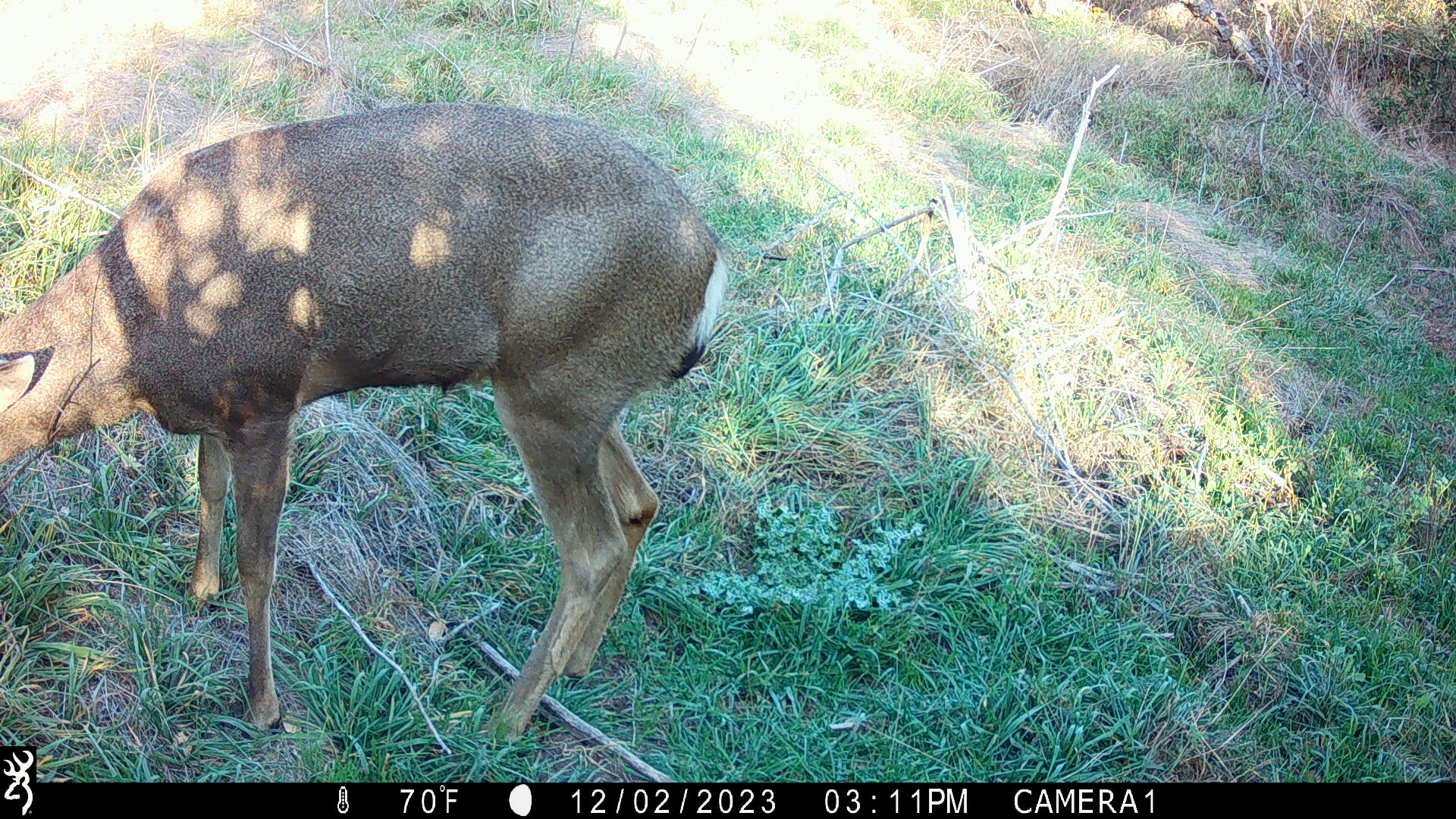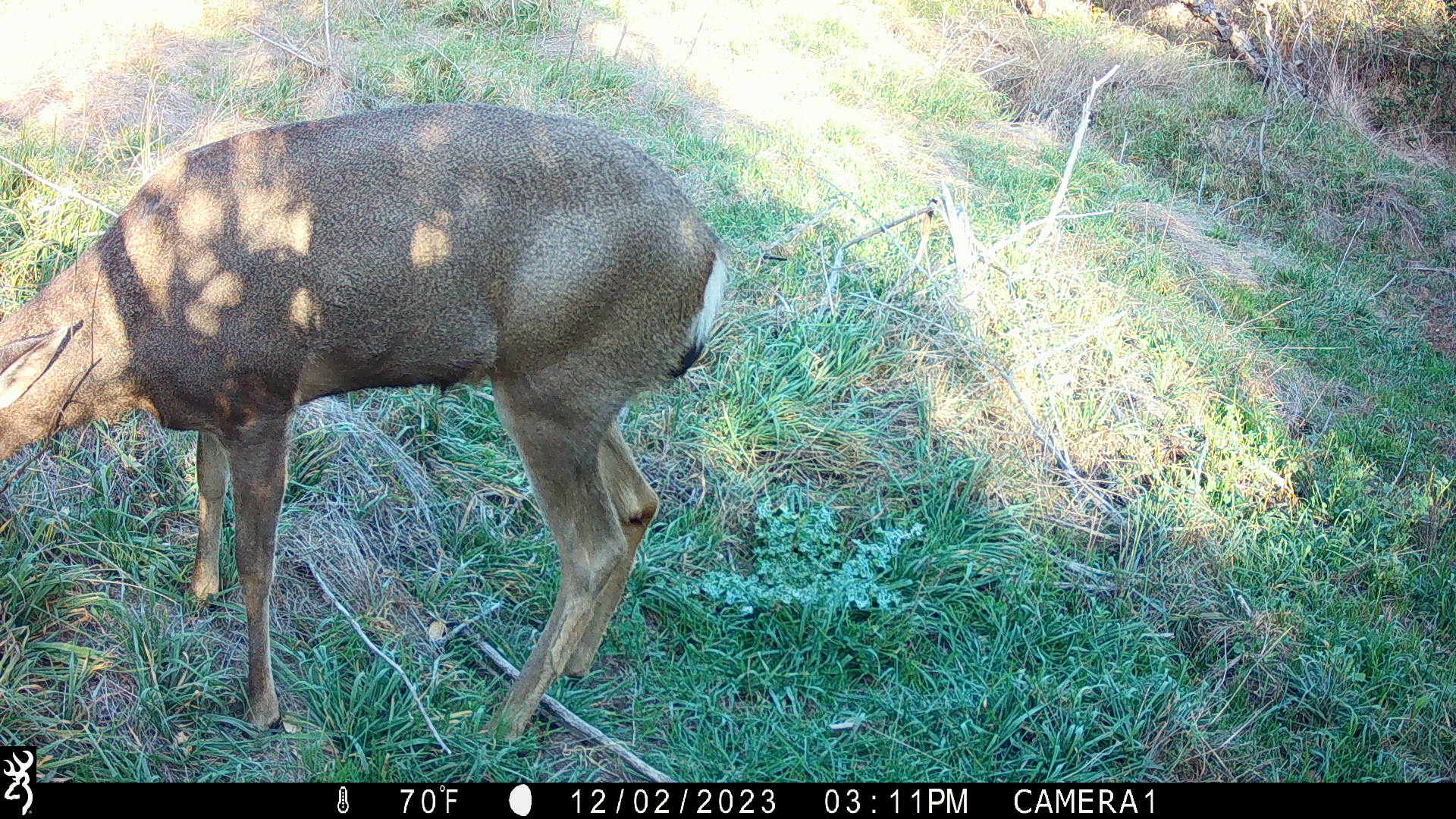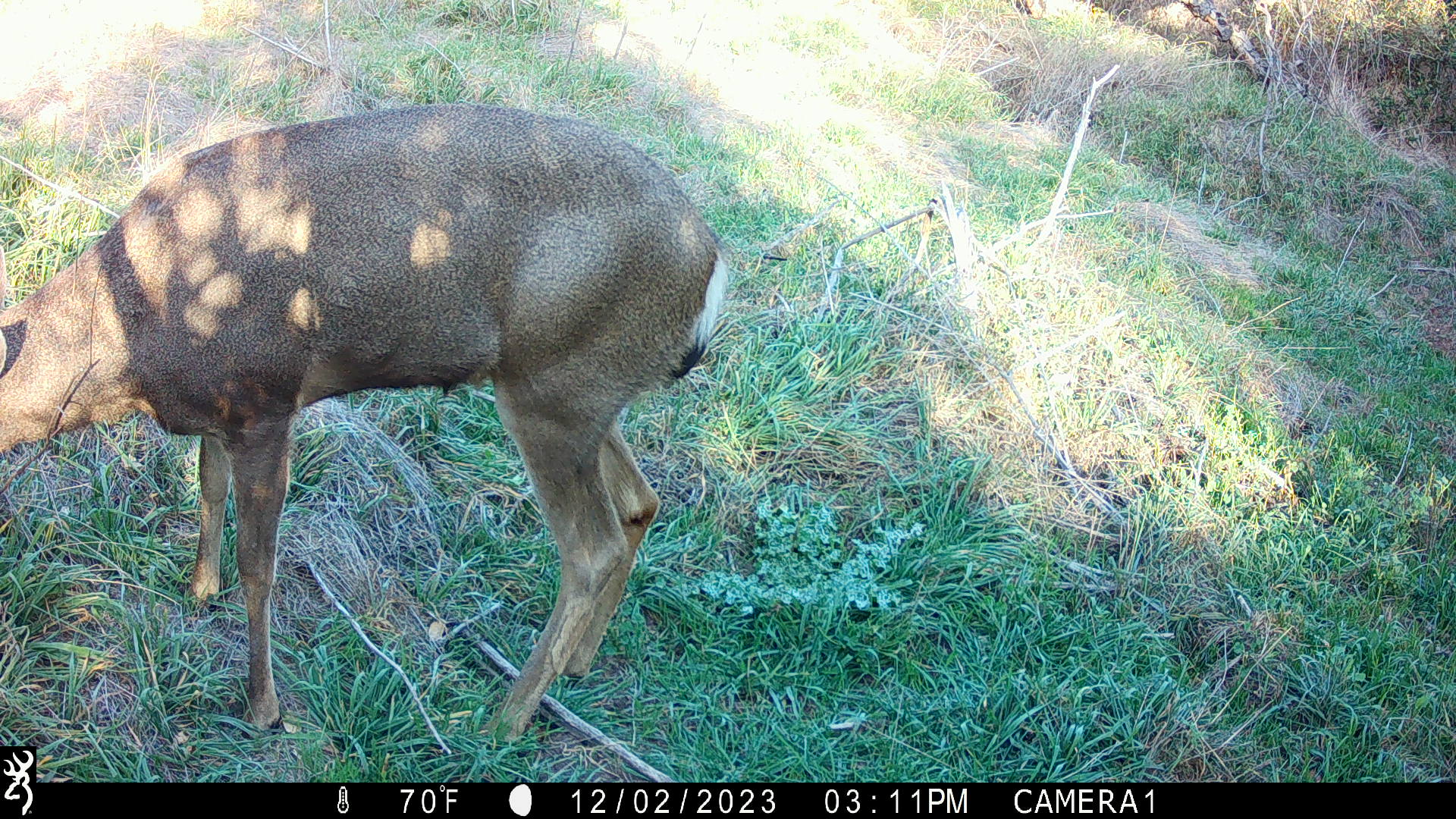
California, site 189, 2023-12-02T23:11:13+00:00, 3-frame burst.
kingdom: Animalia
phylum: Chordata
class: Mammalia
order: Artiodactyla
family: Cervidae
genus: Odocoileus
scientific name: Odocoileus hemionus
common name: mule deer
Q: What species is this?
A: Mule deer (Odocoileus hemionus).